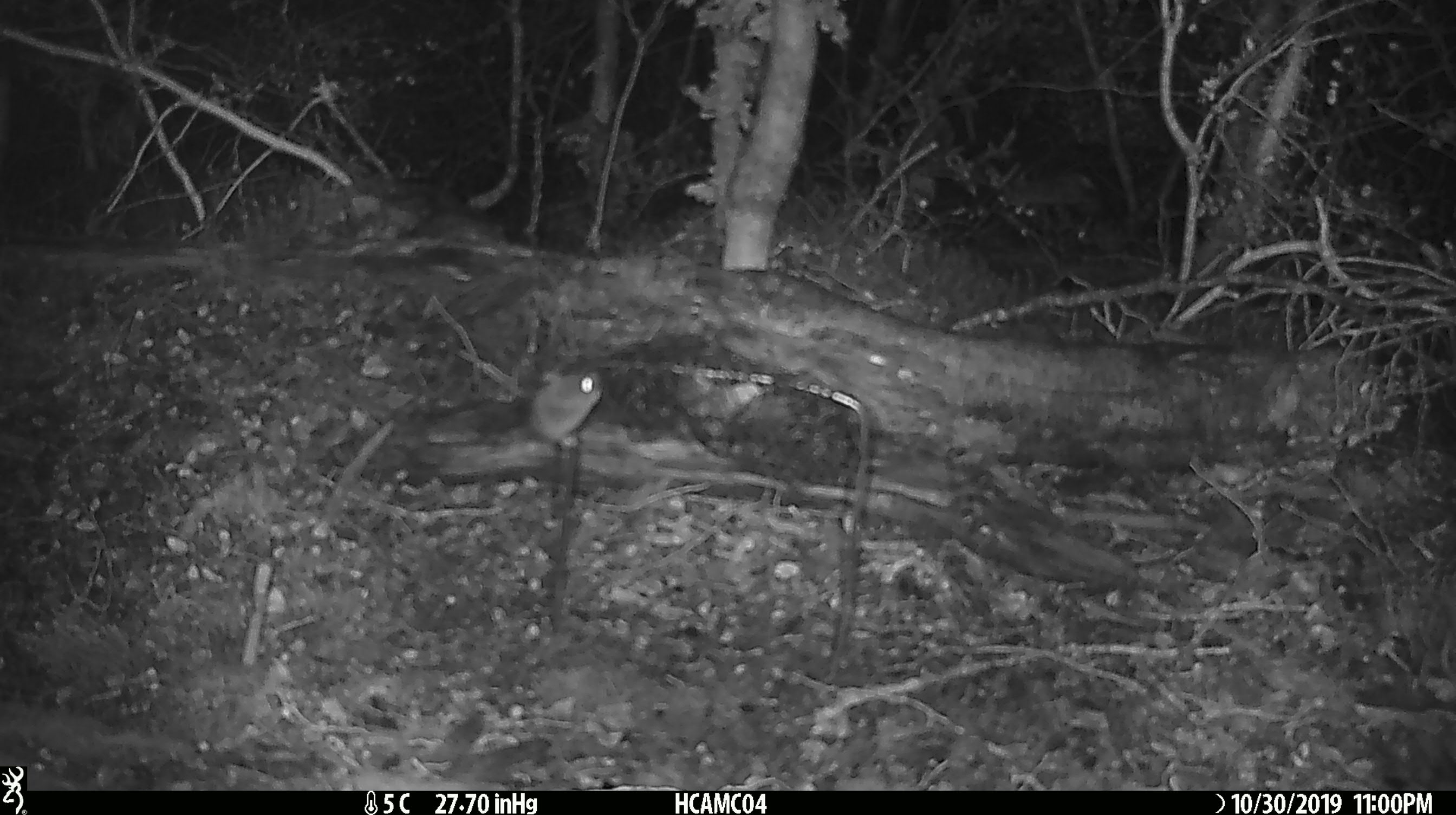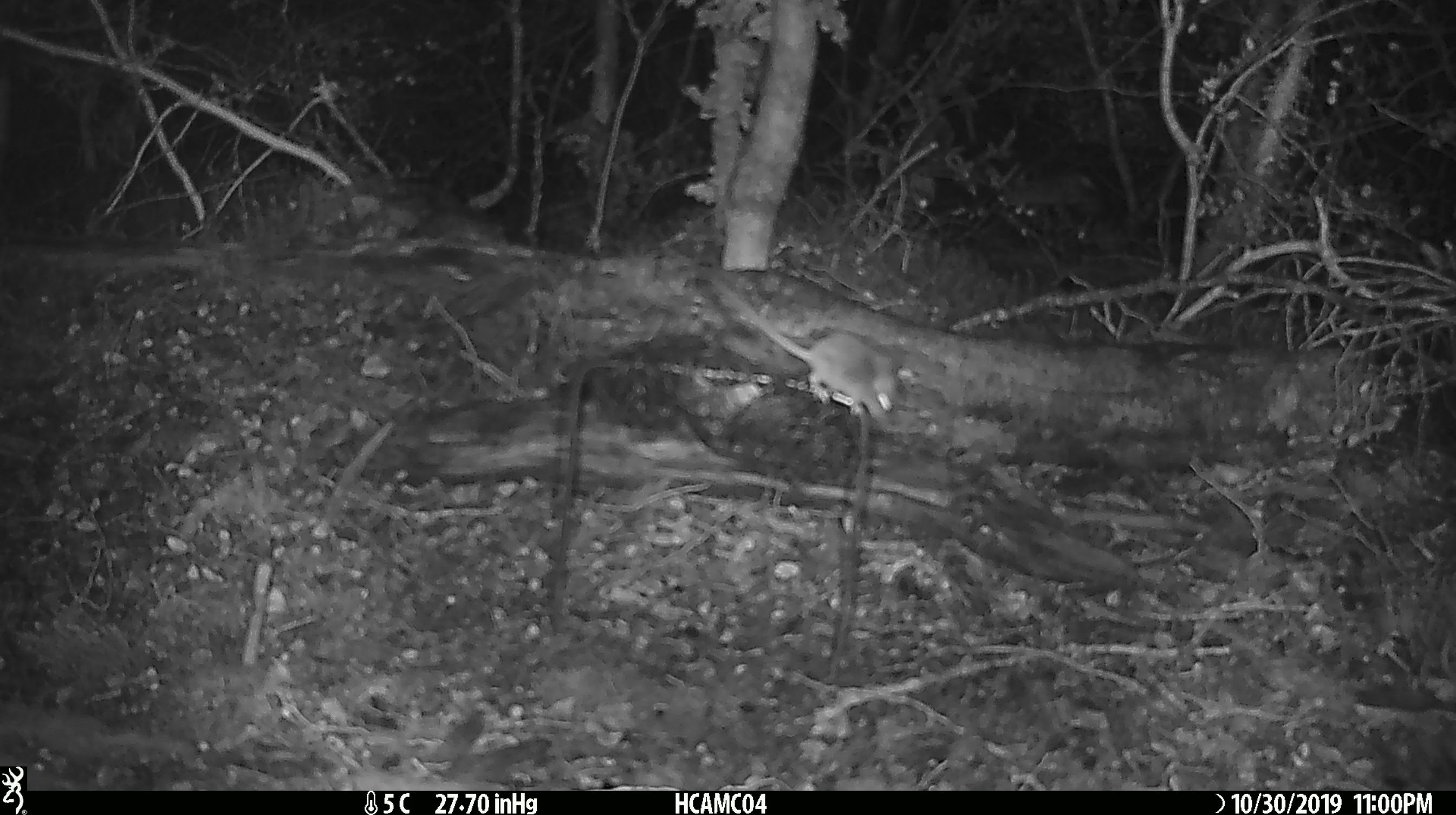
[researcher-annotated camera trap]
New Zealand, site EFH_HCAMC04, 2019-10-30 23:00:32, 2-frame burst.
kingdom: Animalia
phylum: Chordata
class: Mammalia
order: Rodentia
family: Muridae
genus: Mus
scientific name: Mus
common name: mouse